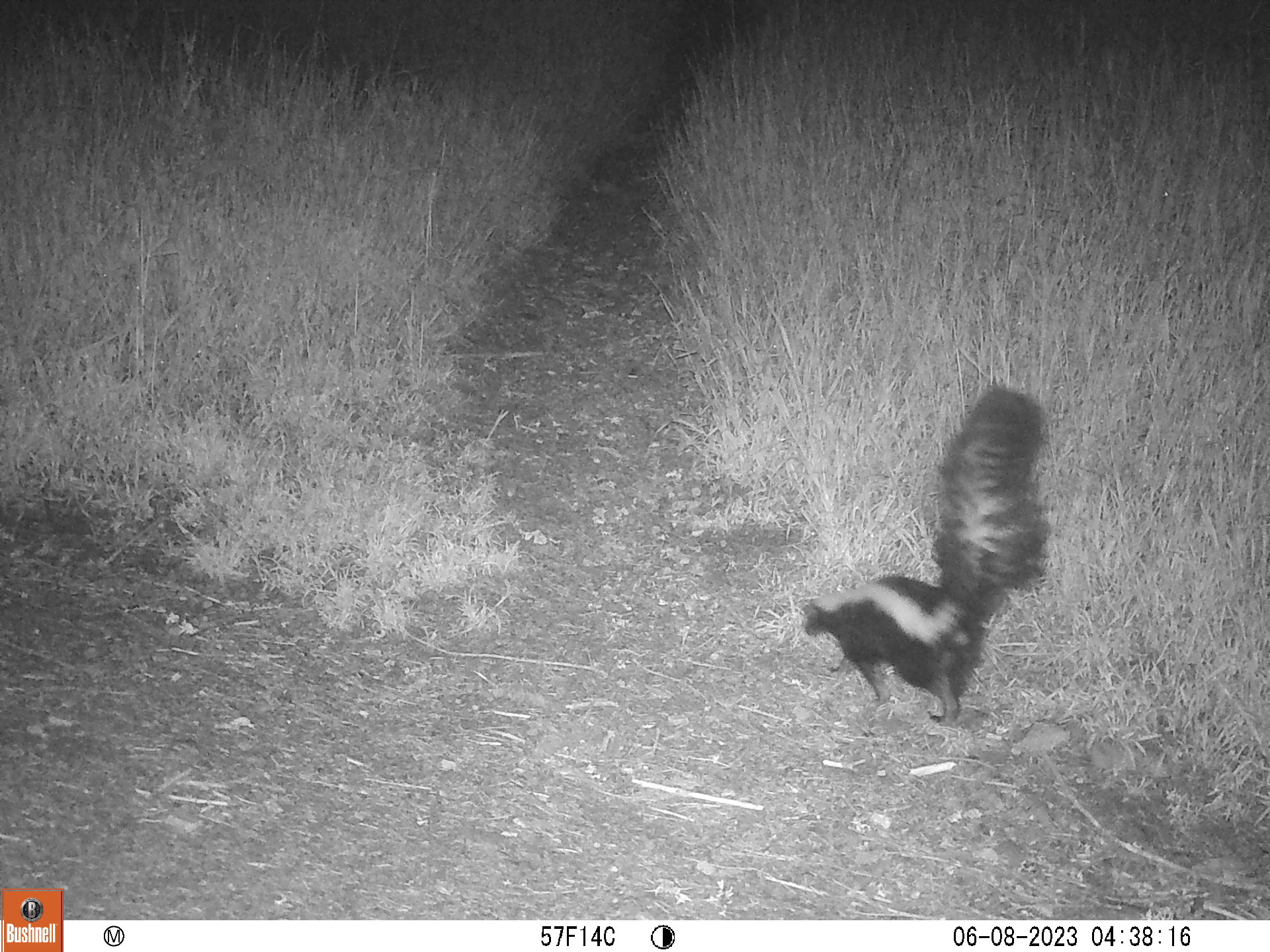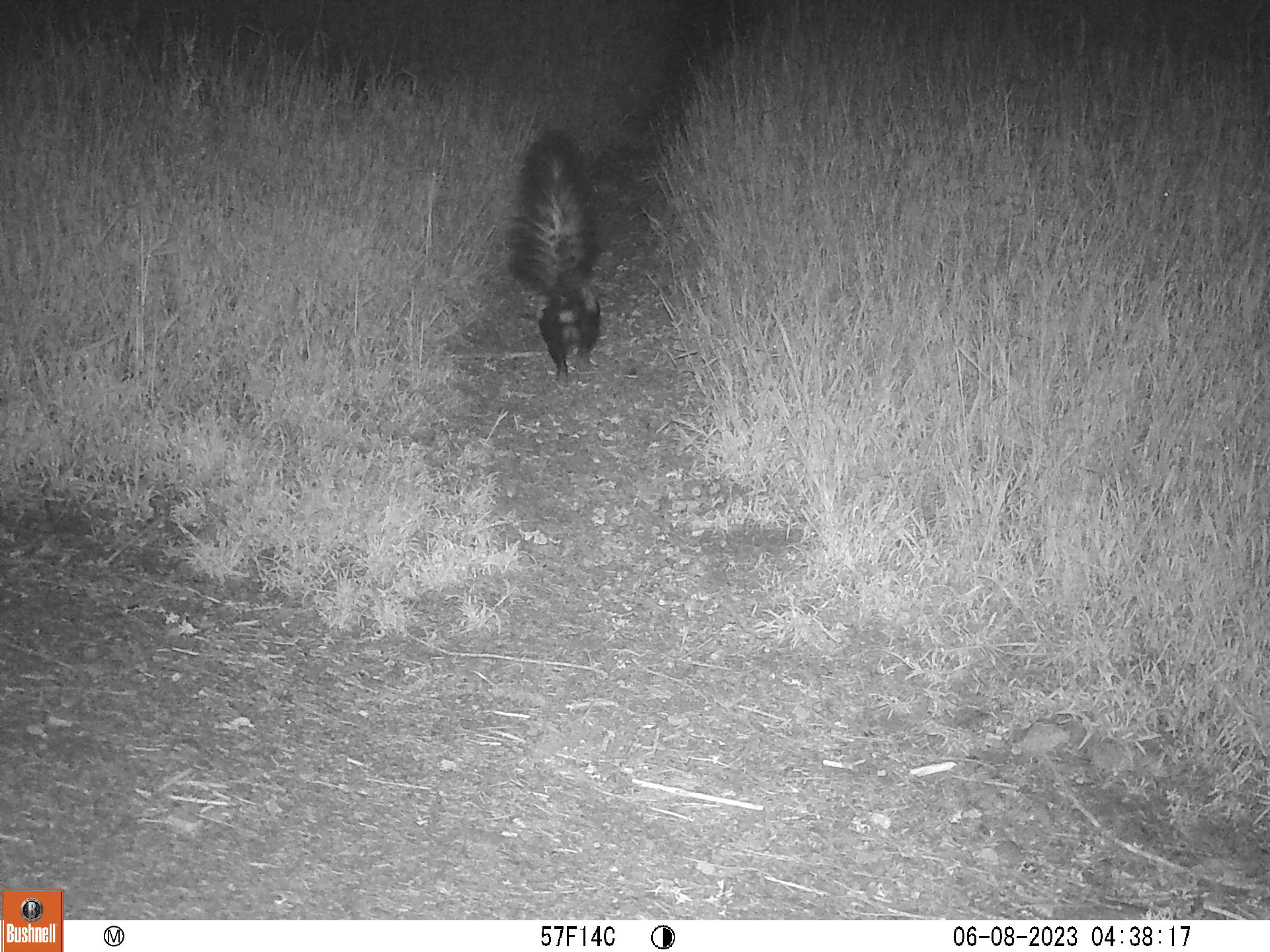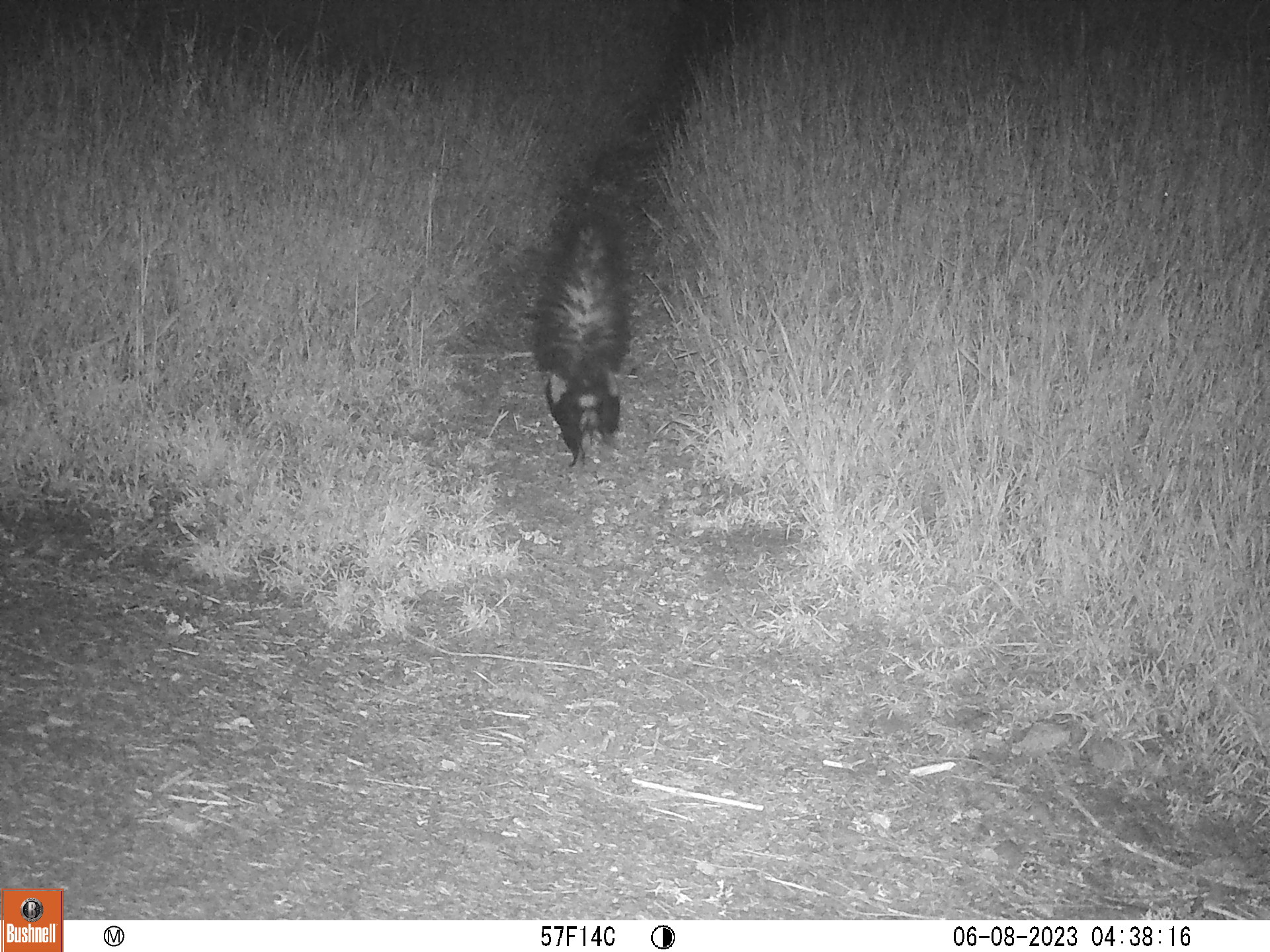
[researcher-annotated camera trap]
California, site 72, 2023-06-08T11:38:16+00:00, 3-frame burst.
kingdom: Animalia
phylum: Chordata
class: Mammalia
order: Carnivora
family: Mephitidae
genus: Mephitis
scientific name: Mephitis mephitis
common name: striped skunk